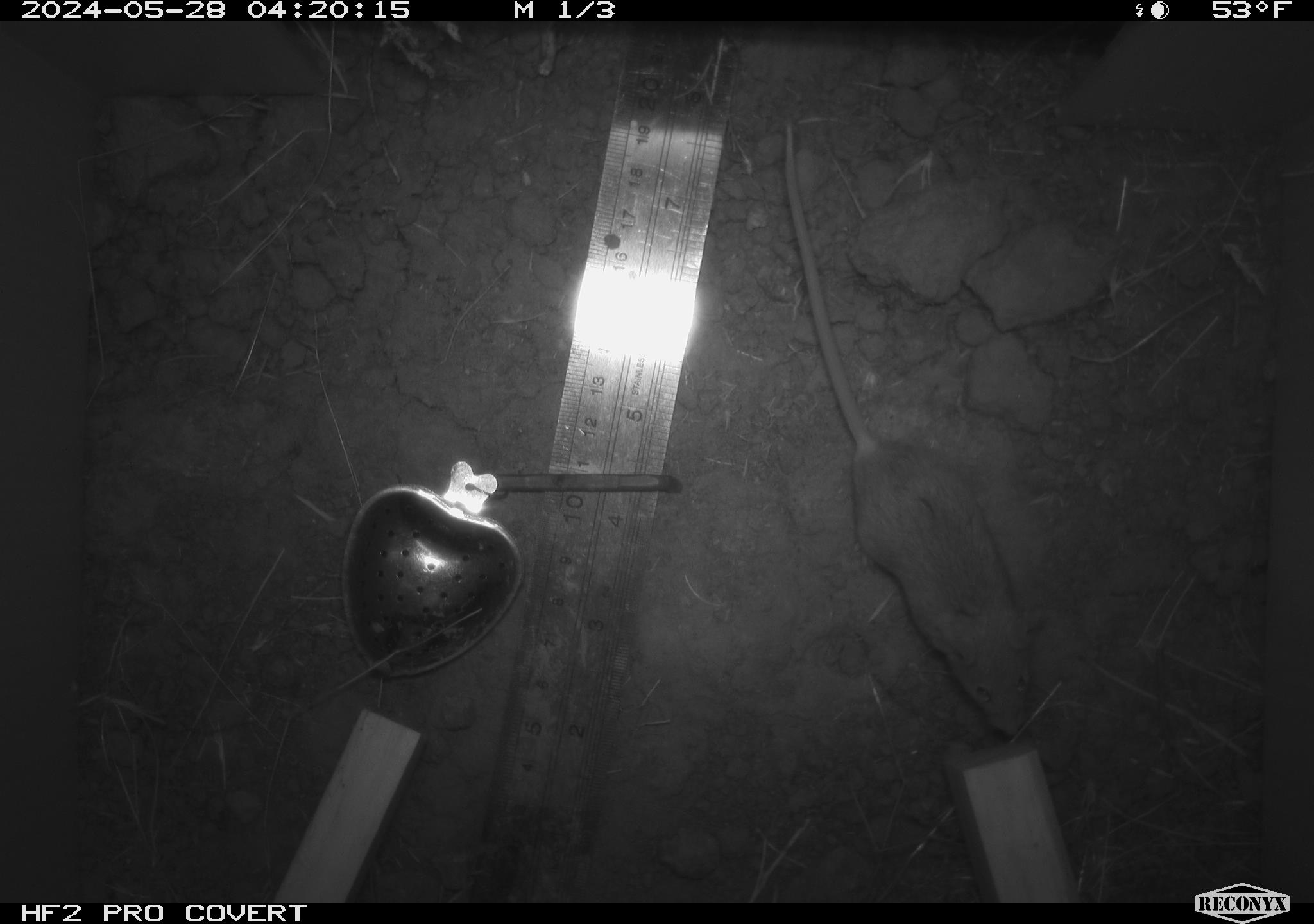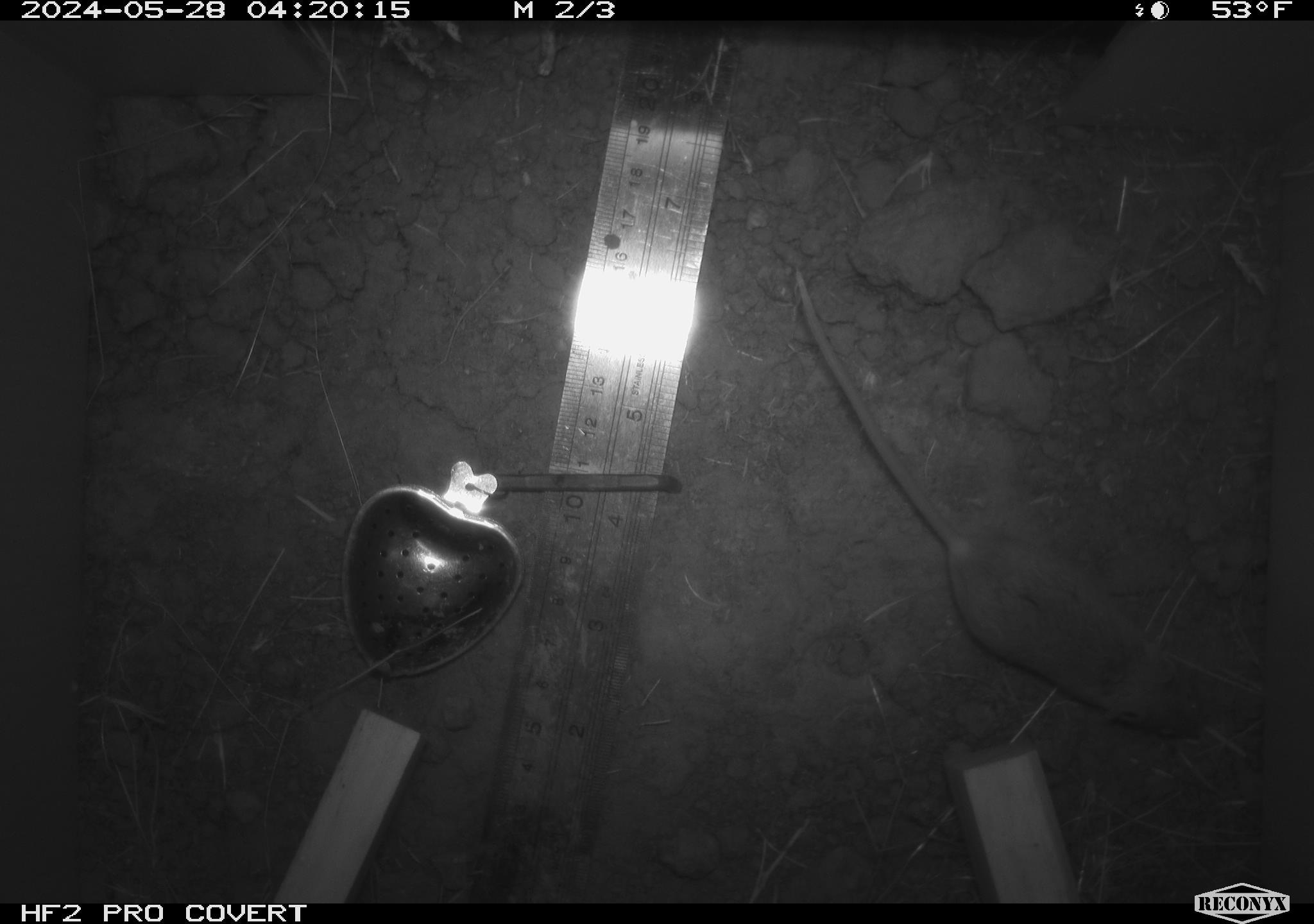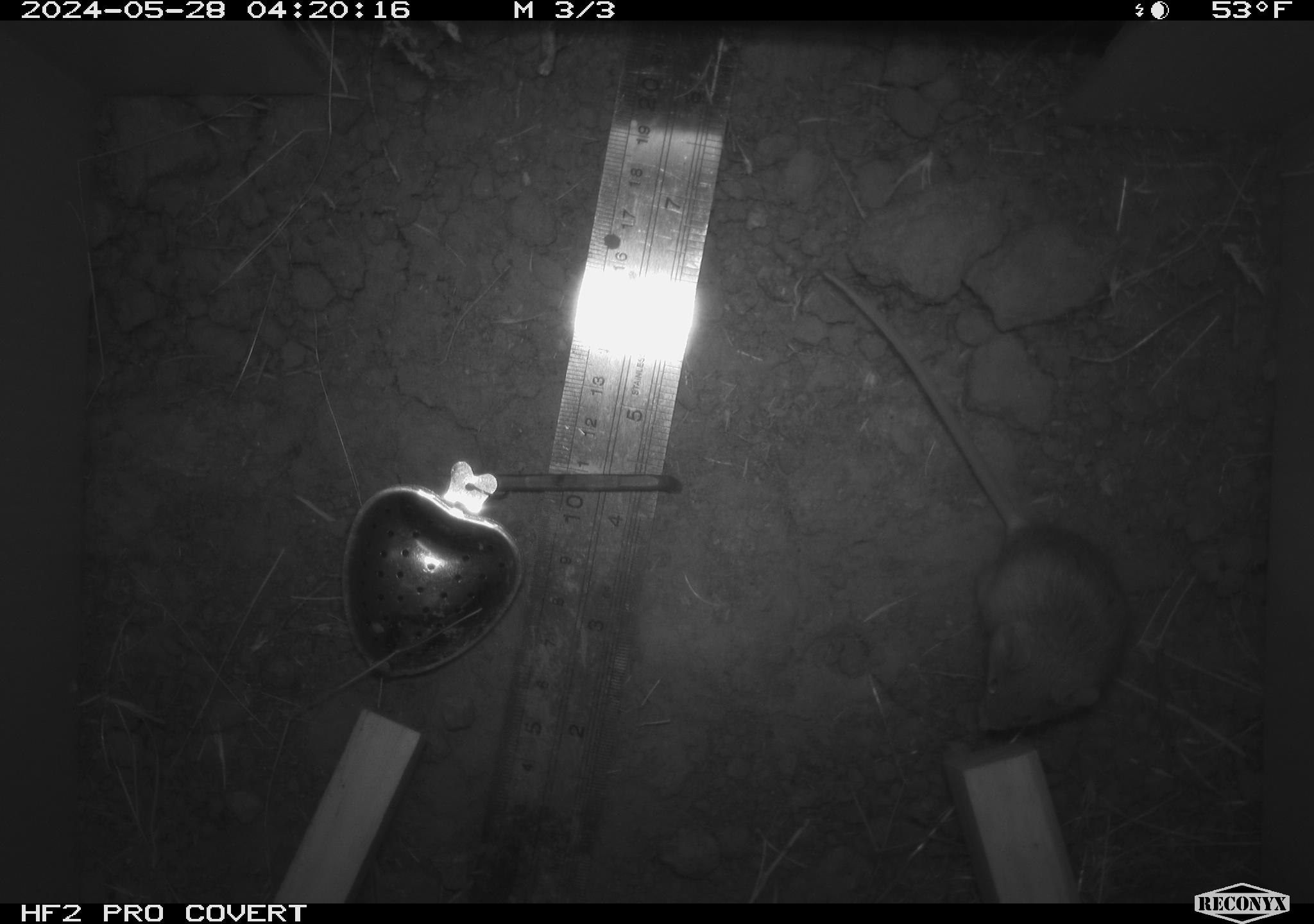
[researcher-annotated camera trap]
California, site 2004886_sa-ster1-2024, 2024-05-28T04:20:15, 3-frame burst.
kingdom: Animalia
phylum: Chordata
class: Mammalia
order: Rodentia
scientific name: Rodentia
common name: mouse species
Mouse species (Rodentia).